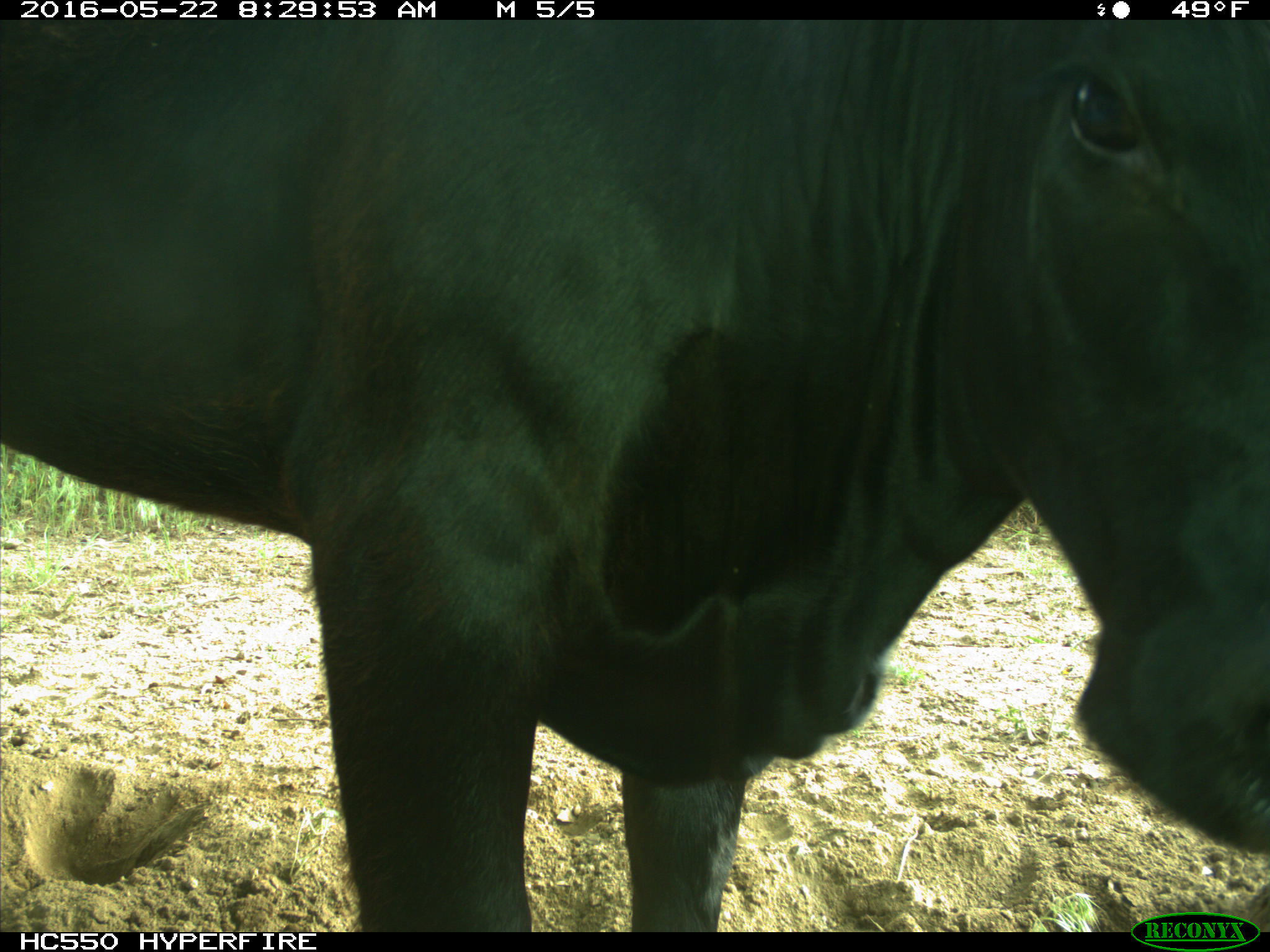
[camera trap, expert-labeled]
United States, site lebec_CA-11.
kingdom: Animalia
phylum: Chordata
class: Mammalia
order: Artiodactyla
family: Bovidae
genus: Bos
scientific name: Bos taurus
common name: domestic cow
Bos taurus (domestic cow).